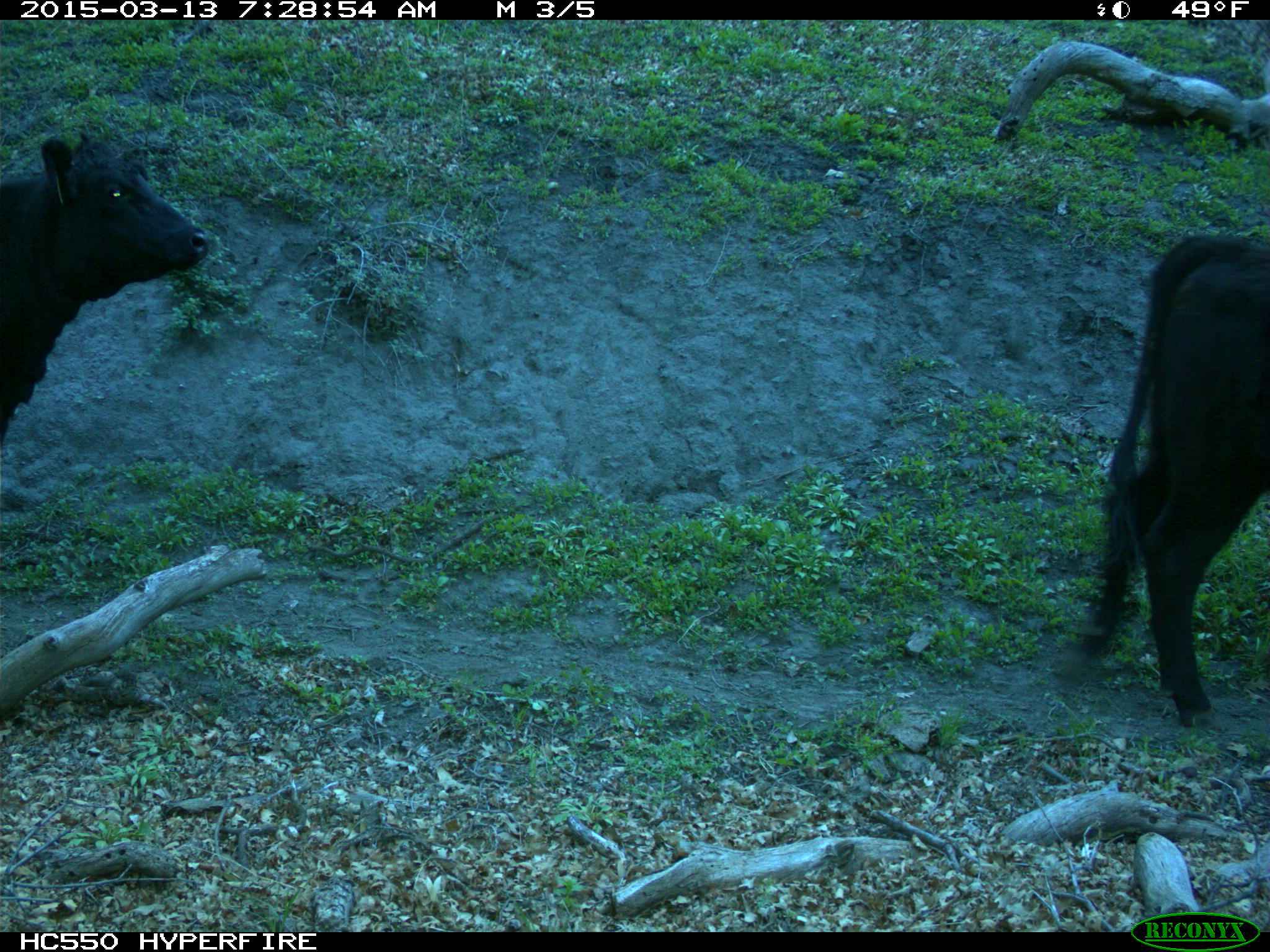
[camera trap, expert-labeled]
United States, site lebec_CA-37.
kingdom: Animalia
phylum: Chordata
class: Mammalia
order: Artiodactyla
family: Bovidae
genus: Bos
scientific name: Bos taurus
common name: domestic cow